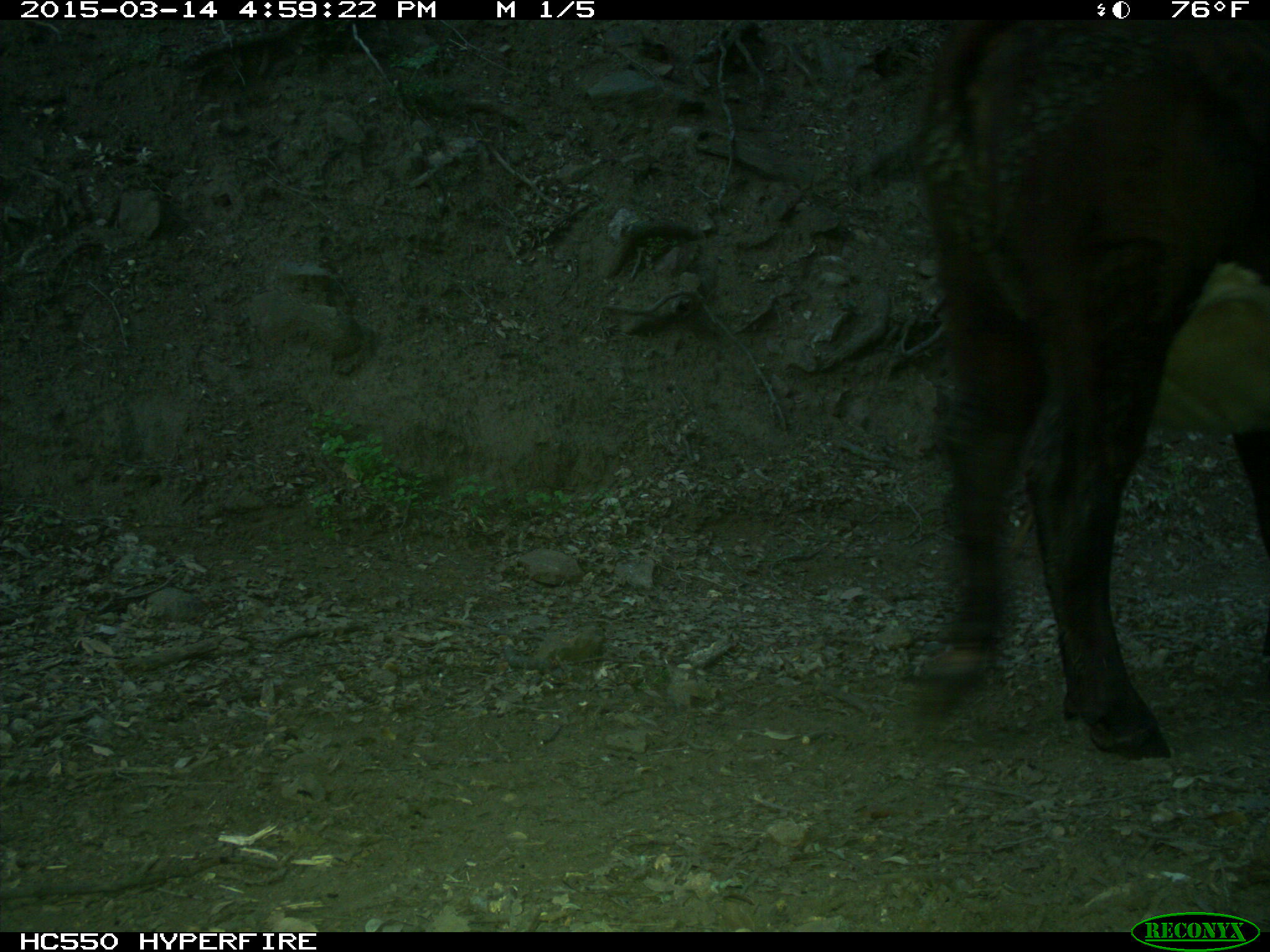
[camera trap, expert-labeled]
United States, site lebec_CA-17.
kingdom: Animalia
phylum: Chordata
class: Mammalia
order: Artiodactyla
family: Bovidae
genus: Bos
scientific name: Bos taurus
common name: domestic cow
Bos taurus (domestic cow).